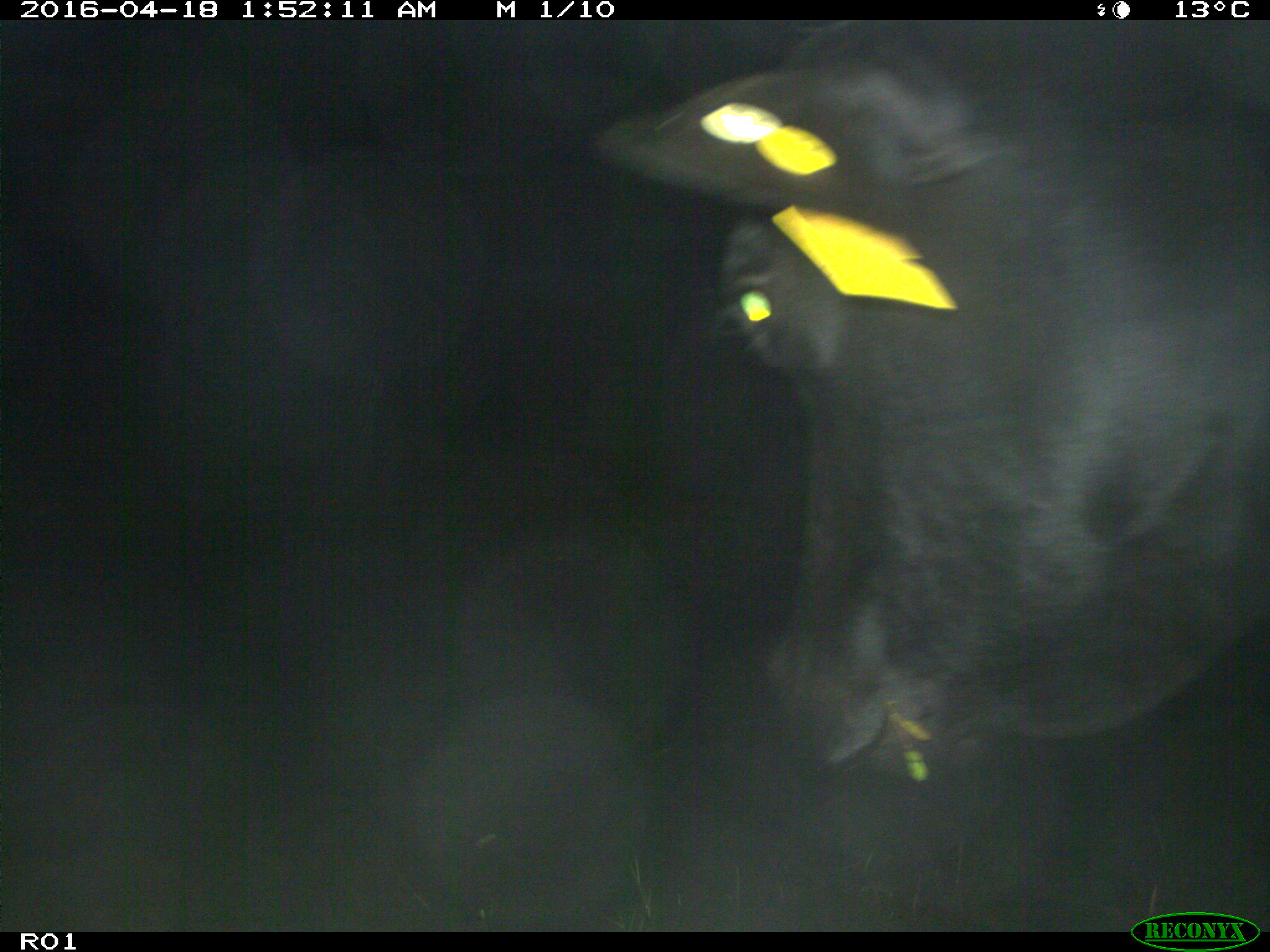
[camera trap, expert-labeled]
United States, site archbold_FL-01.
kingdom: Animalia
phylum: Chordata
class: Mammalia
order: Artiodactyla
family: Bovidae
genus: Bos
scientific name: Bos taurus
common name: domestic cow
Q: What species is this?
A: Bos taurus (domestic cow).